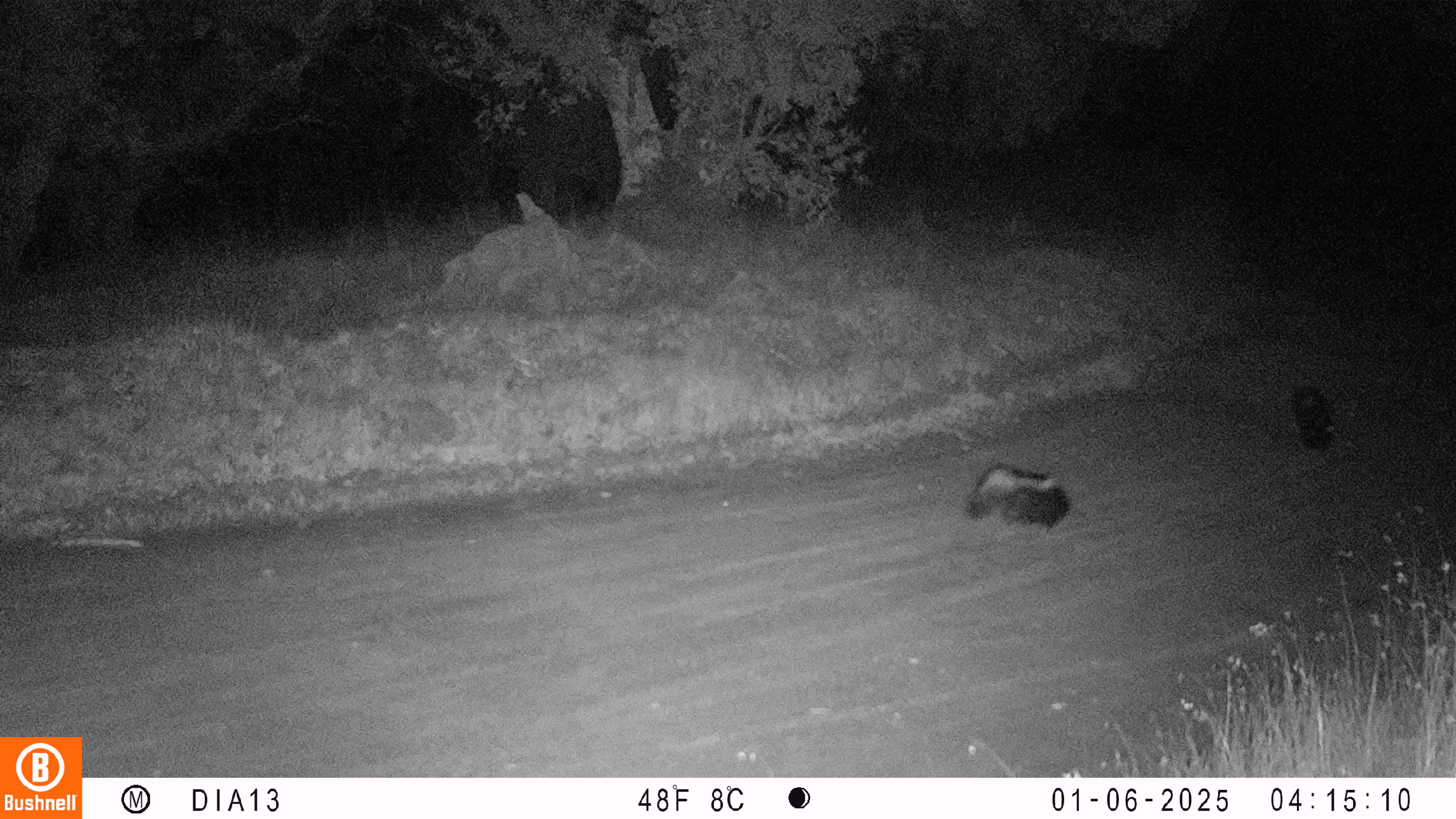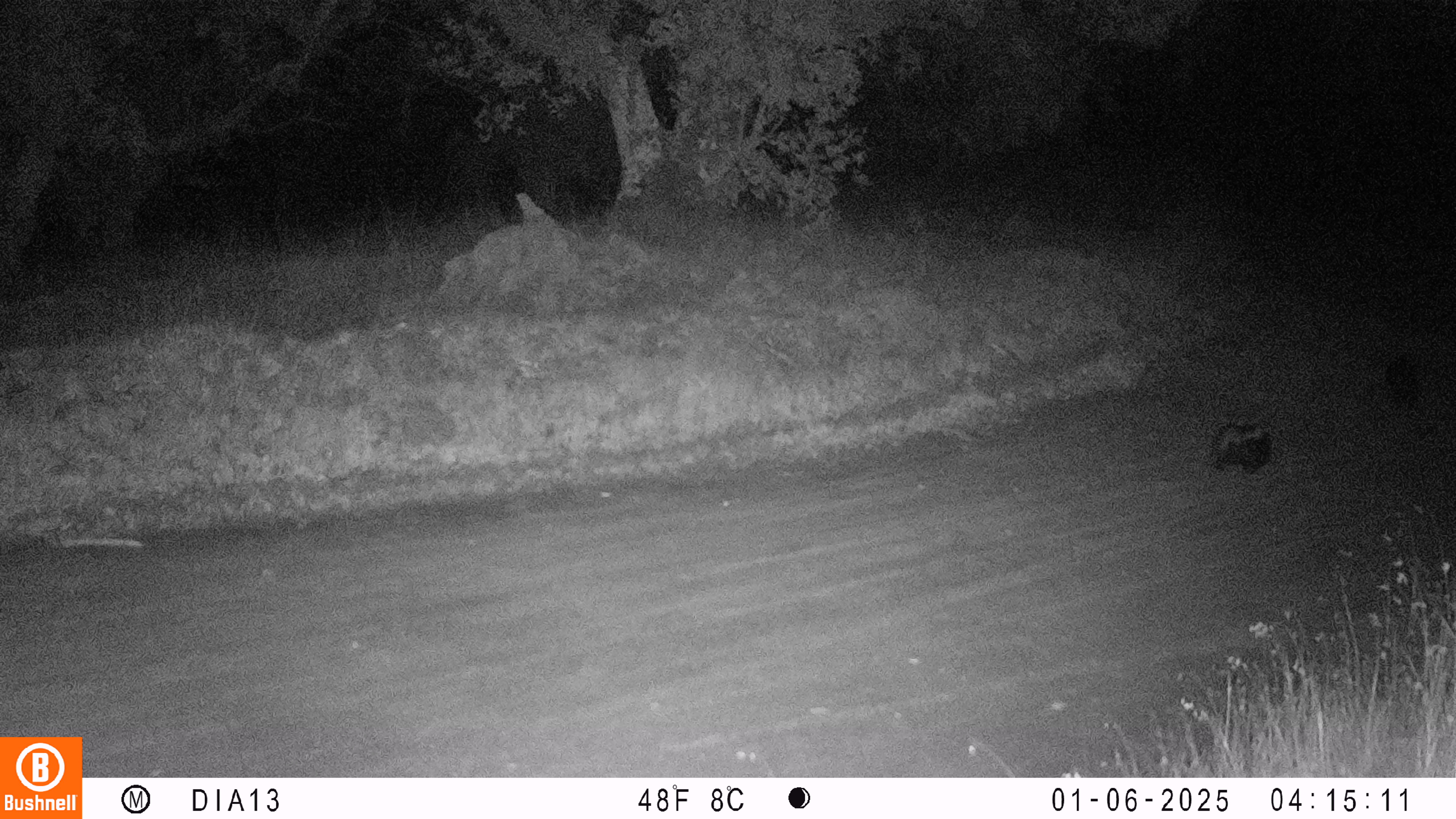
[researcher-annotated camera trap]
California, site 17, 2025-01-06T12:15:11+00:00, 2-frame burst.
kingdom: Animalia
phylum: Chordata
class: Mammalia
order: Carnivora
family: Mephitidae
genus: Mephitis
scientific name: Mephitis mephitis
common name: striped skunk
Striped skunk (Mephitis mephitis).